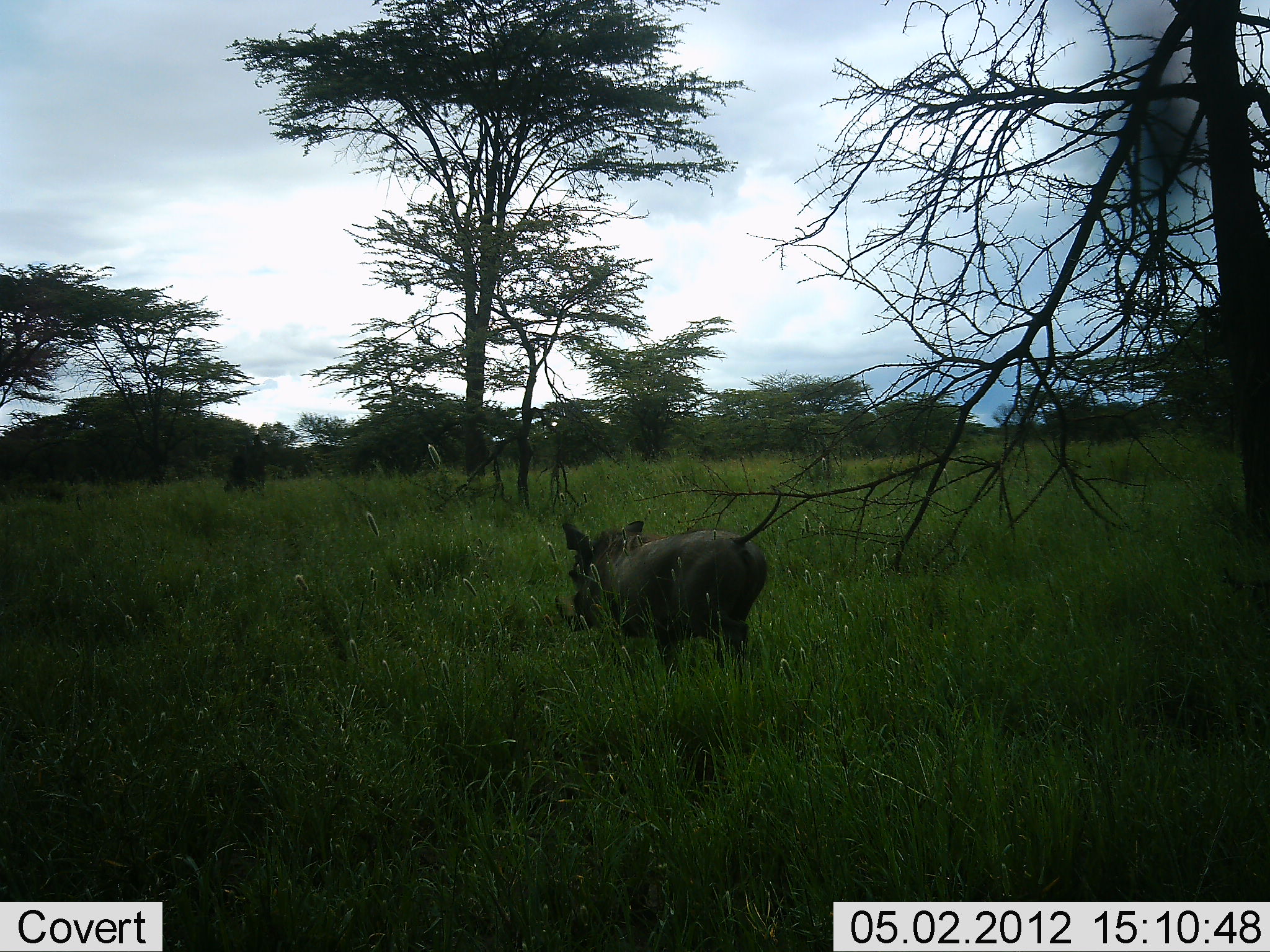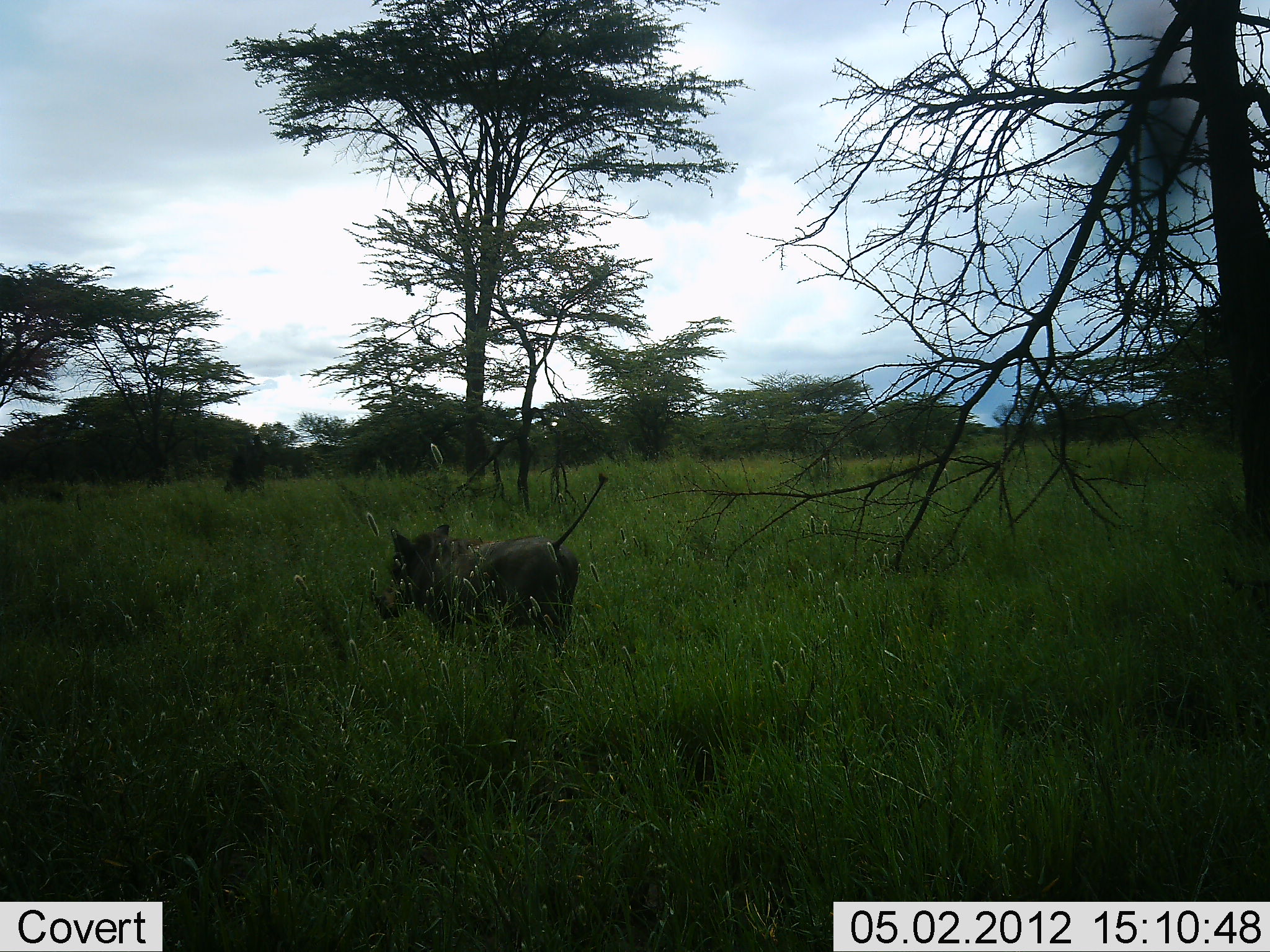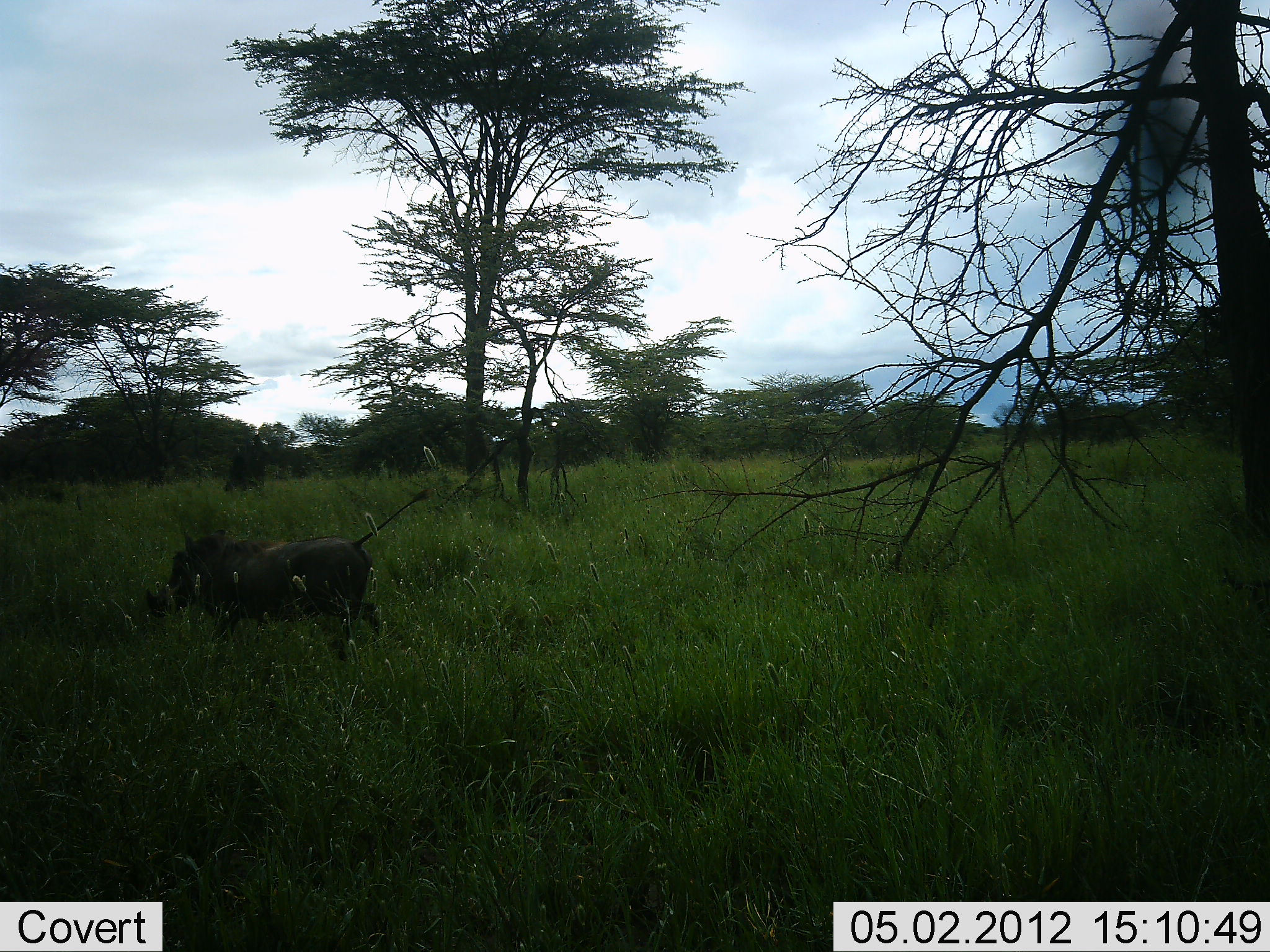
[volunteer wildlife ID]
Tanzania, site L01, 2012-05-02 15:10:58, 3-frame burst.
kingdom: Animalia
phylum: Chordata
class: Mammalia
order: Artiodactyla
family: Suidae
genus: Phacochoerus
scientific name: Phacochoerus africanus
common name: warthog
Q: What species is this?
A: Warthog (Phacochoerus africanus).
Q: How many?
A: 1.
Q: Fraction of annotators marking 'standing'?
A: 0%.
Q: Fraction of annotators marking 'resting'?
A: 0%.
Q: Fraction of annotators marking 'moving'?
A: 100%.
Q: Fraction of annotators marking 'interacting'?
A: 0%.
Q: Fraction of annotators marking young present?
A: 0%.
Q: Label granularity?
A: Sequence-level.